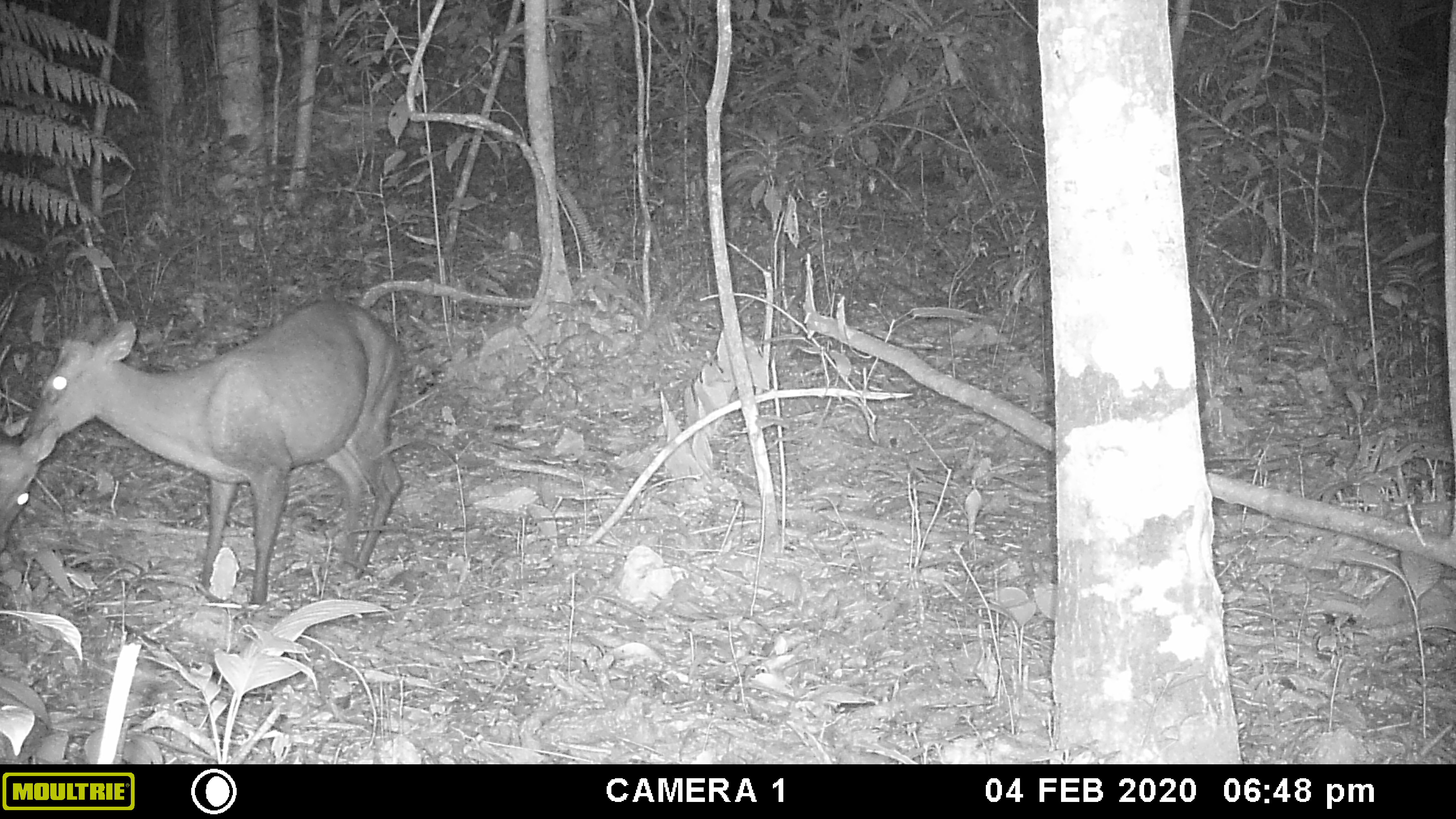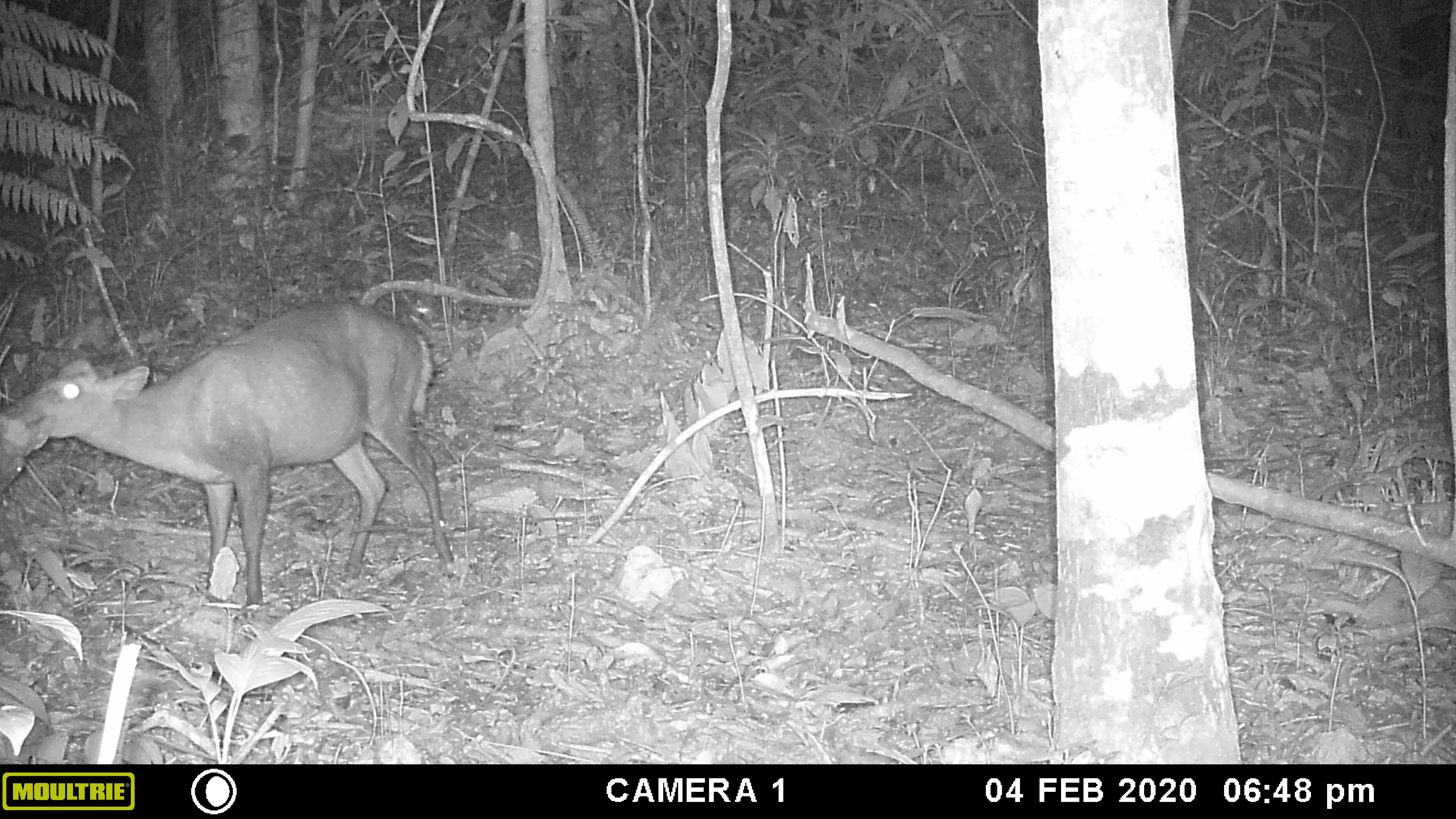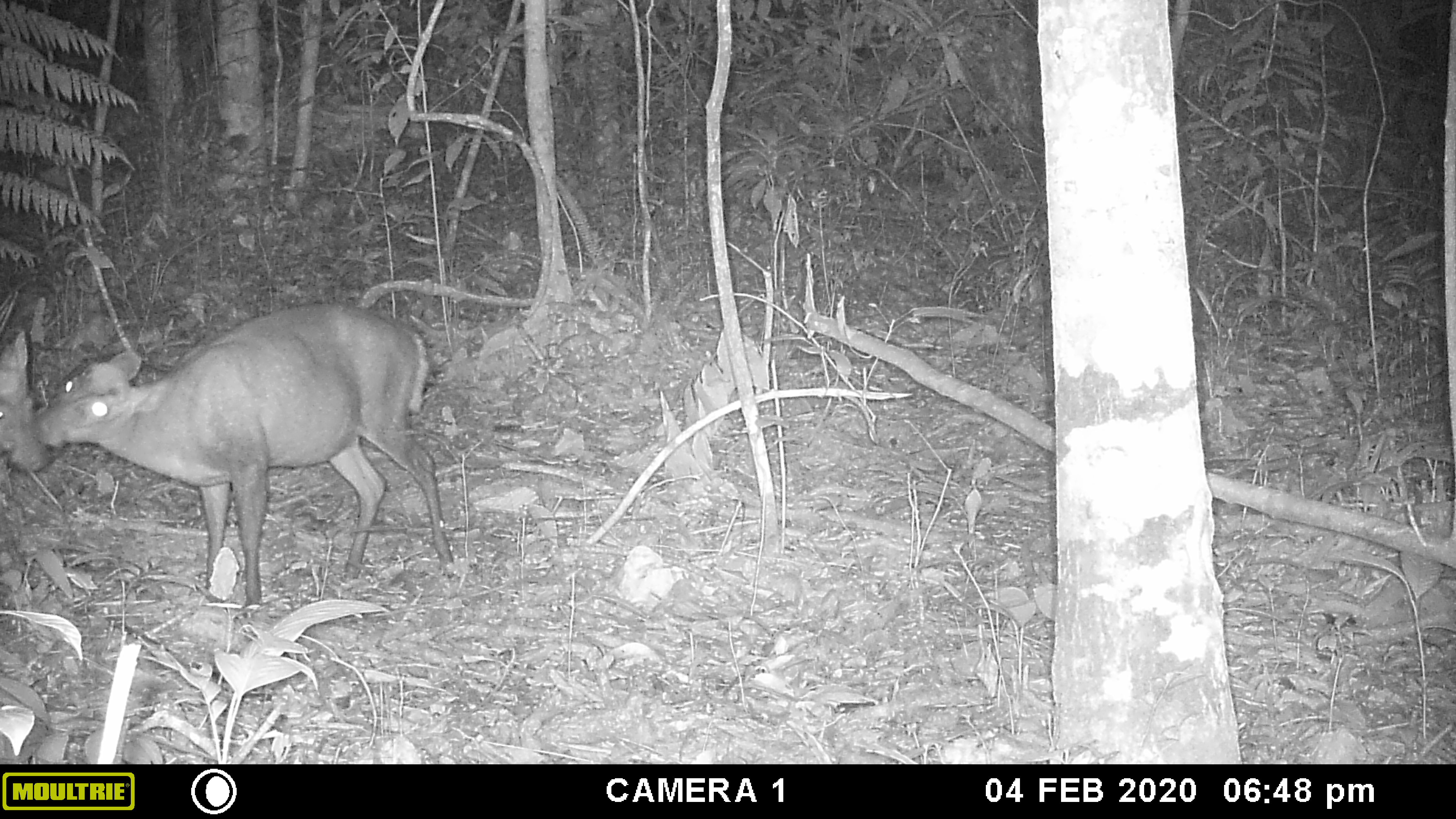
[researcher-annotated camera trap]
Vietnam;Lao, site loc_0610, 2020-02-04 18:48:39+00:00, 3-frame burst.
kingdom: Animalia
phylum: Chordata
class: Mammalia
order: Artiodactyla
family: Cervidae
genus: Muntiacus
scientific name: Muntiacus rooseveltorum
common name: roosevelt's muntjac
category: roosevelts muntjac group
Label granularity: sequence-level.